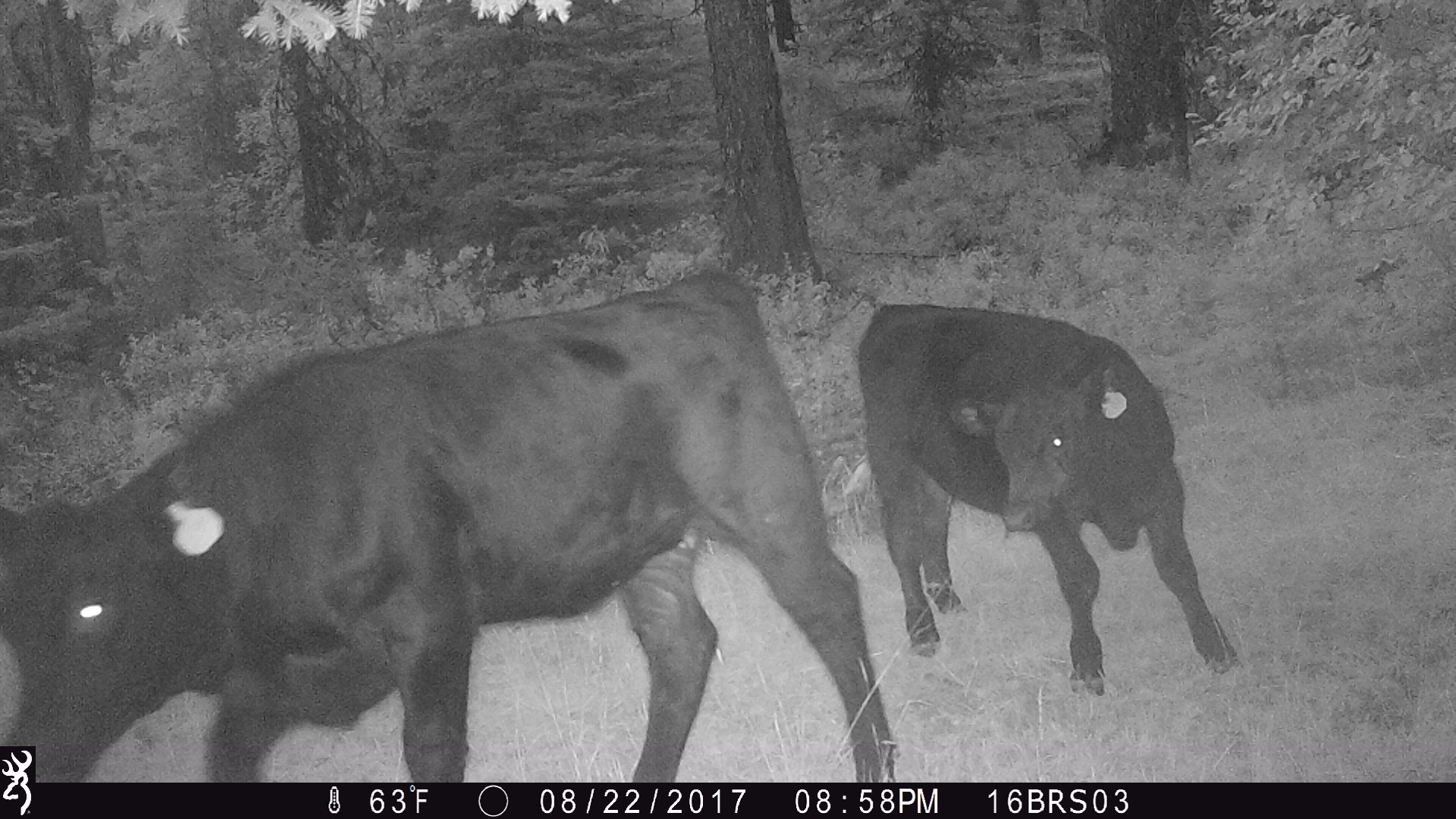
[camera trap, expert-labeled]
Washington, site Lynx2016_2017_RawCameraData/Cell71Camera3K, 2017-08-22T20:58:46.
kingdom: Animalia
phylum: Chordata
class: Mammalia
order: Artiodactyla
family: Bovidae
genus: Bos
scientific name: Bos taurus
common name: domestic cattle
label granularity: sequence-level